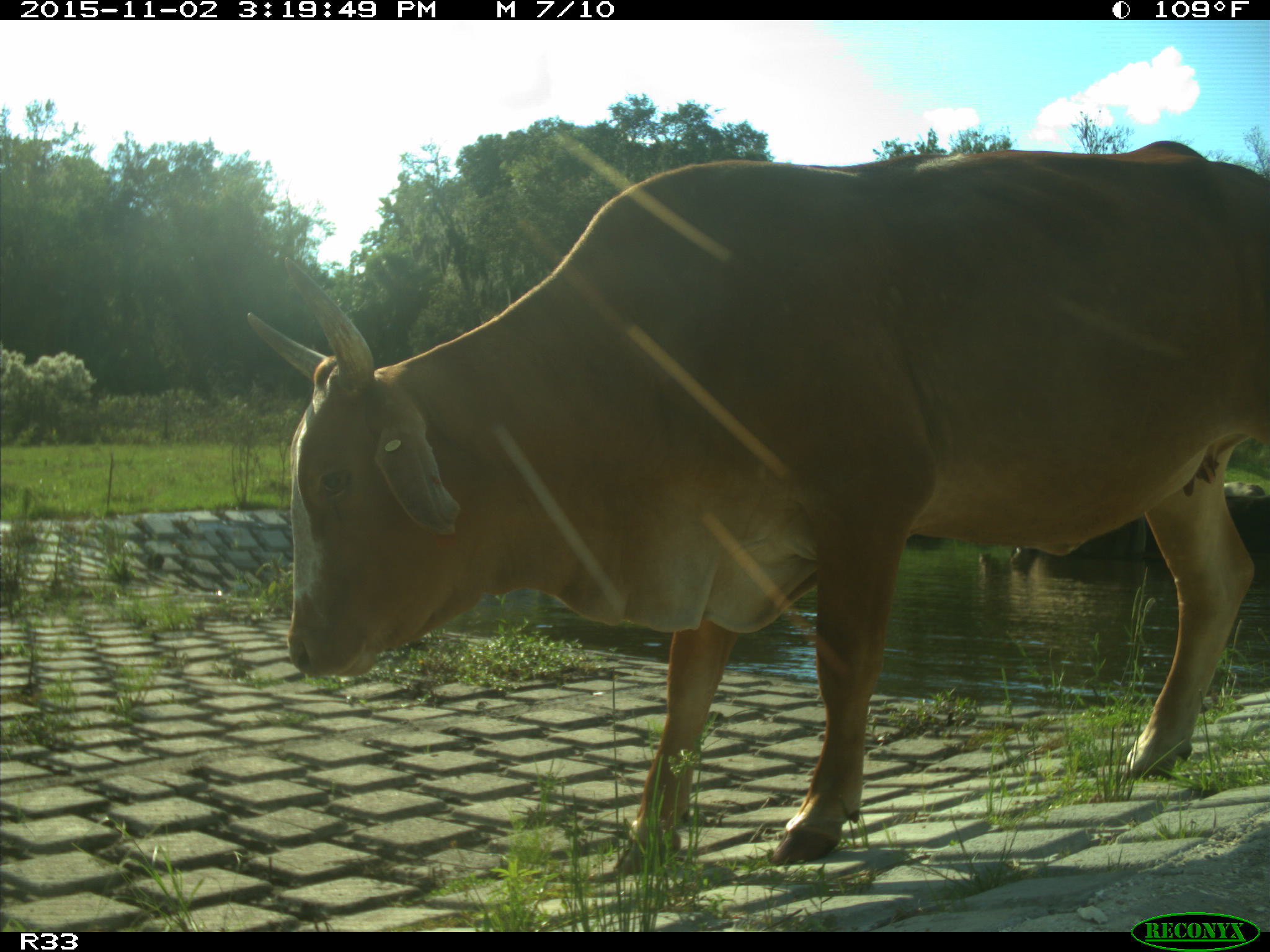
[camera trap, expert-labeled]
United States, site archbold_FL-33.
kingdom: Animalia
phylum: Chordata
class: Mammalia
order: Artiodactyla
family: Bovidae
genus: Bos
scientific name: Bos taurus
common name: domestic cow